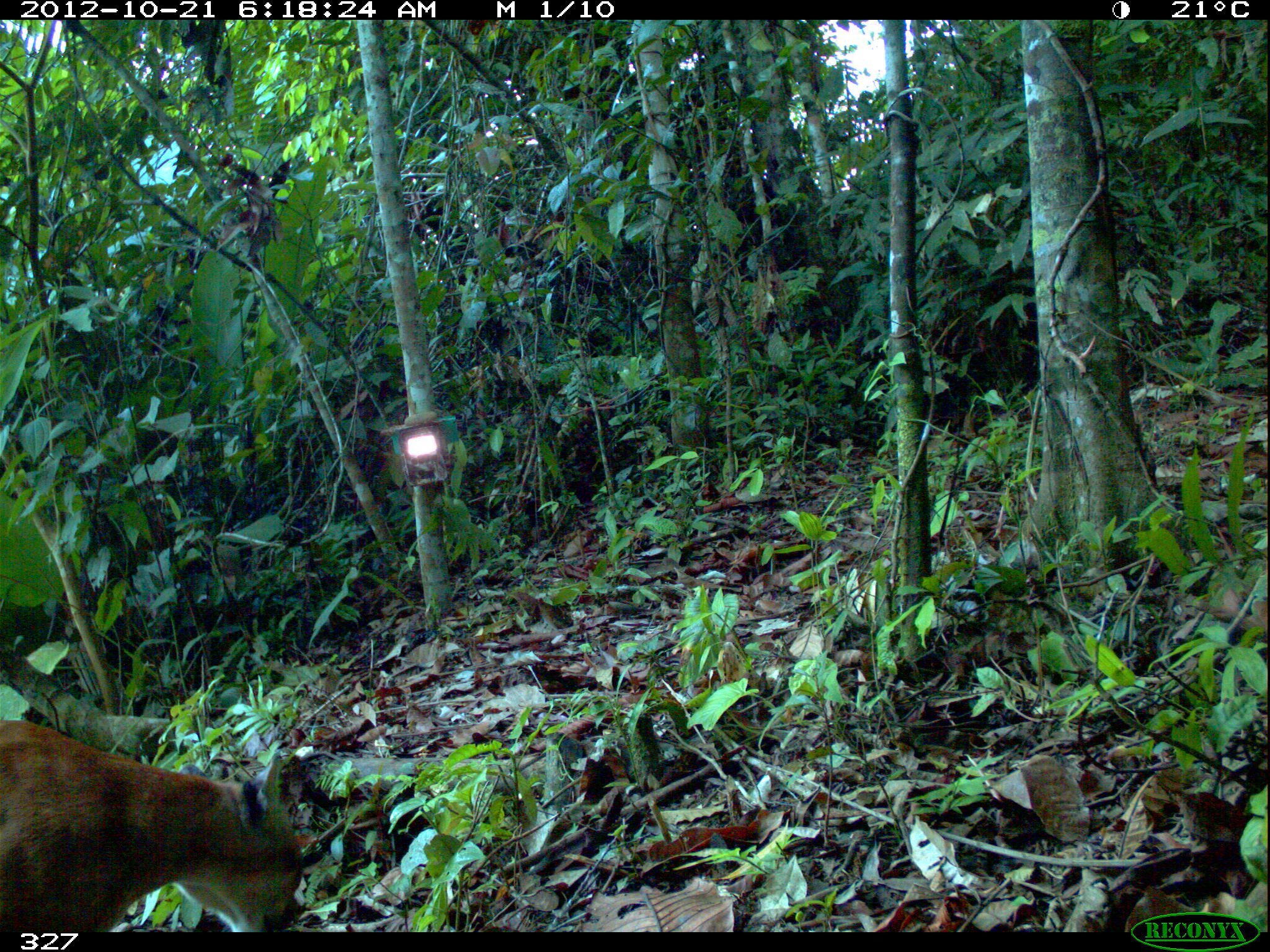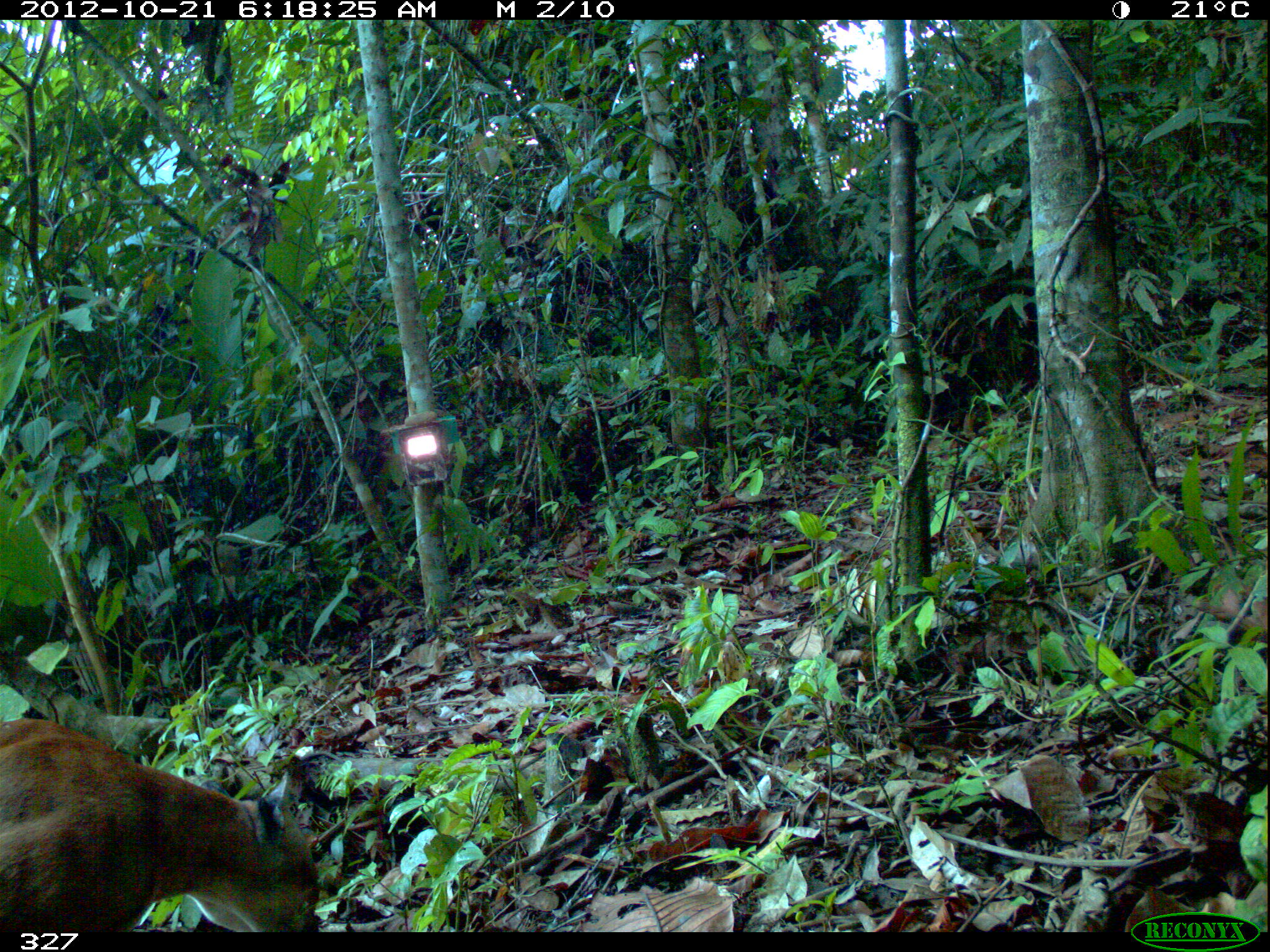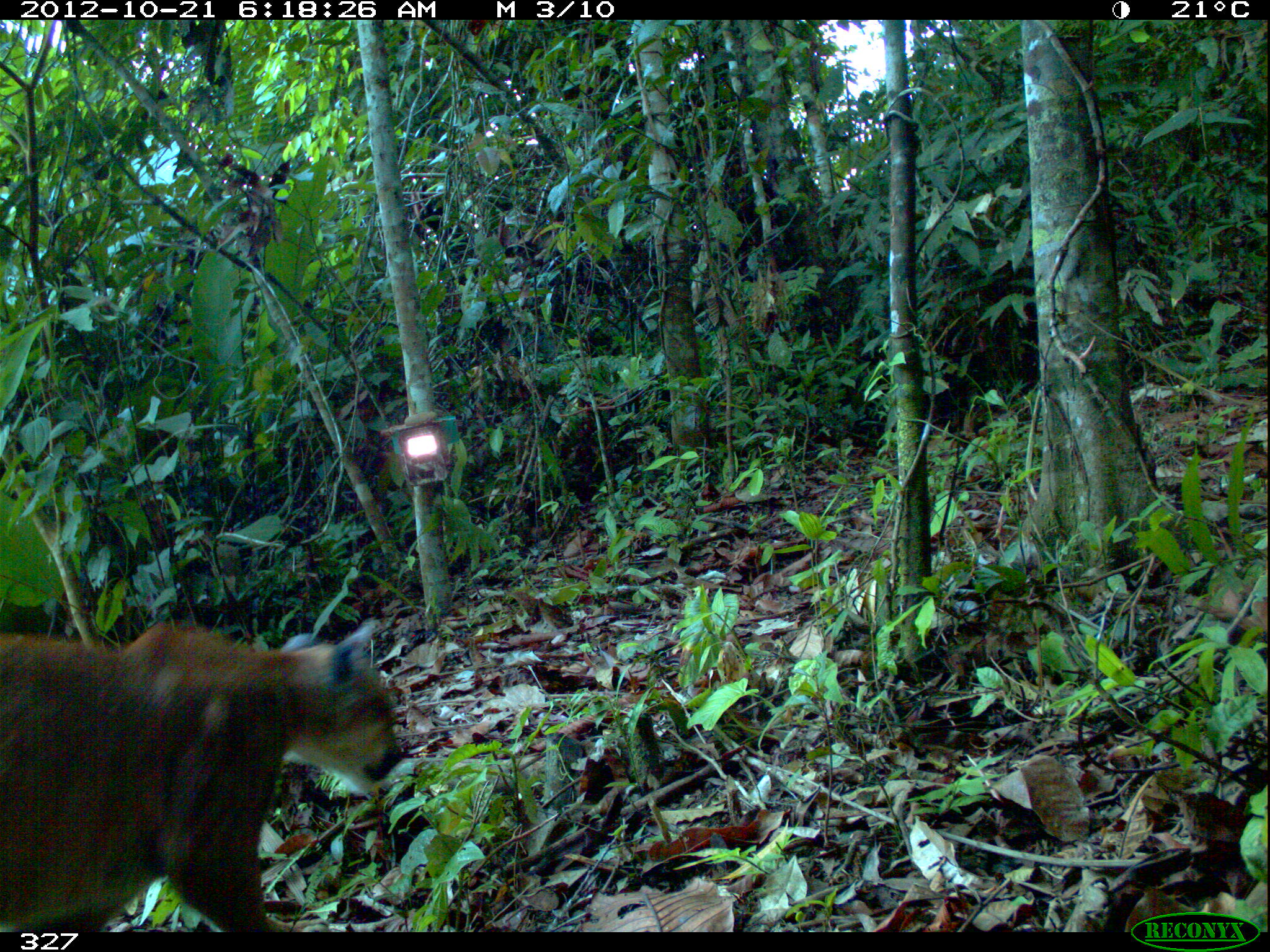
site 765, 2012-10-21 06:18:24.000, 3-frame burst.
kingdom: Animalia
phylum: Chordata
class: Mammalia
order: Carnivora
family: Felidae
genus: Puma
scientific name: Puma concolor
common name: mountain lion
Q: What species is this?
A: Puma concolor (mountain lion).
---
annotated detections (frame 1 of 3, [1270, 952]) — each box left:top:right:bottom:
puma concolor: 0:717:304:932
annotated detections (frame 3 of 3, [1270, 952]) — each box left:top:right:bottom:
puma concolor: 1:618:403:932